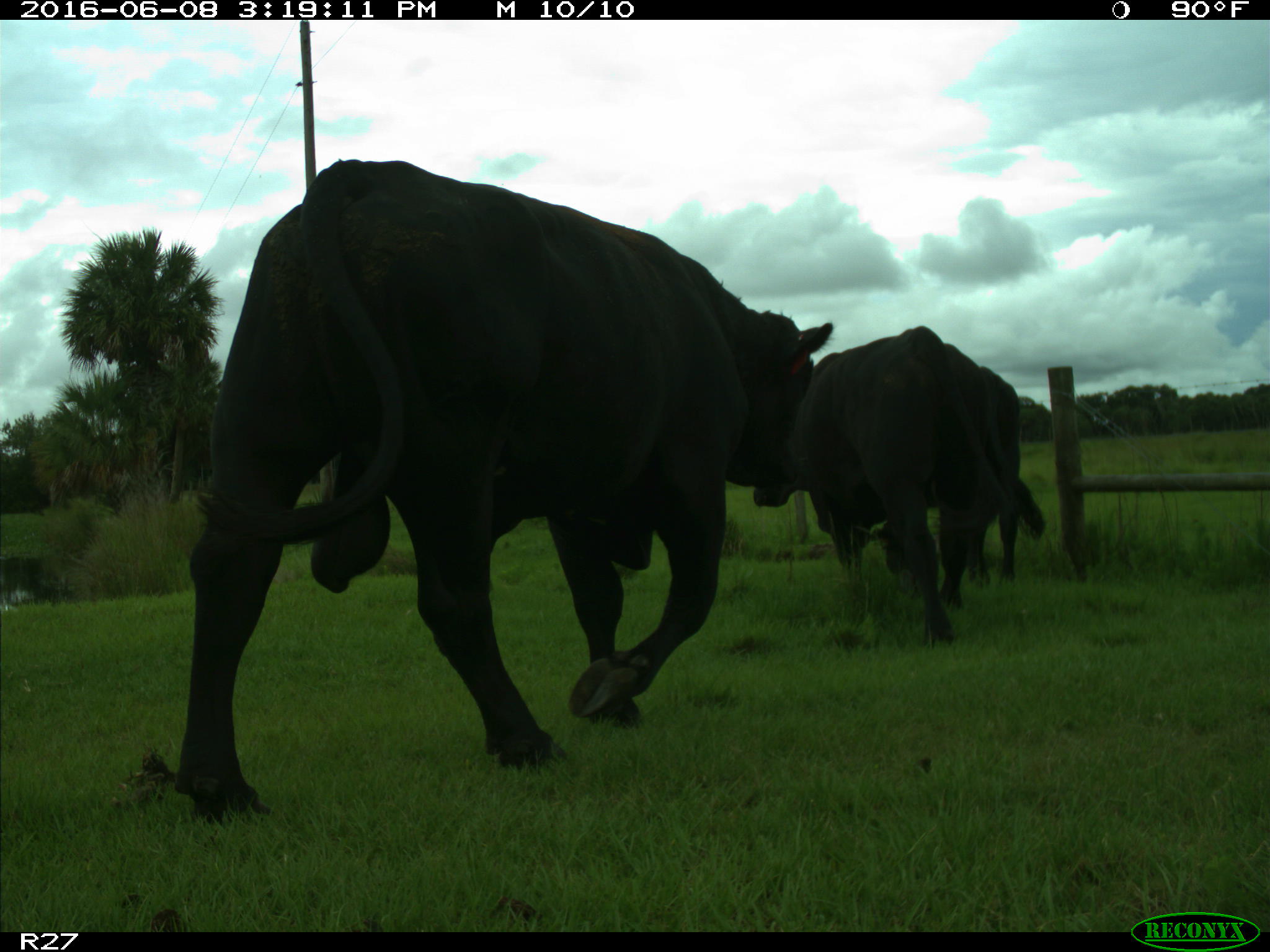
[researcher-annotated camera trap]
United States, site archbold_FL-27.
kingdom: Animalia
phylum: Chordata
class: Mammalia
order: Artiodactyla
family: Bovidae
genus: Bos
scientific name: Bos taurus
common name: domestic cow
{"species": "Bos taurus (domestic cow)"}